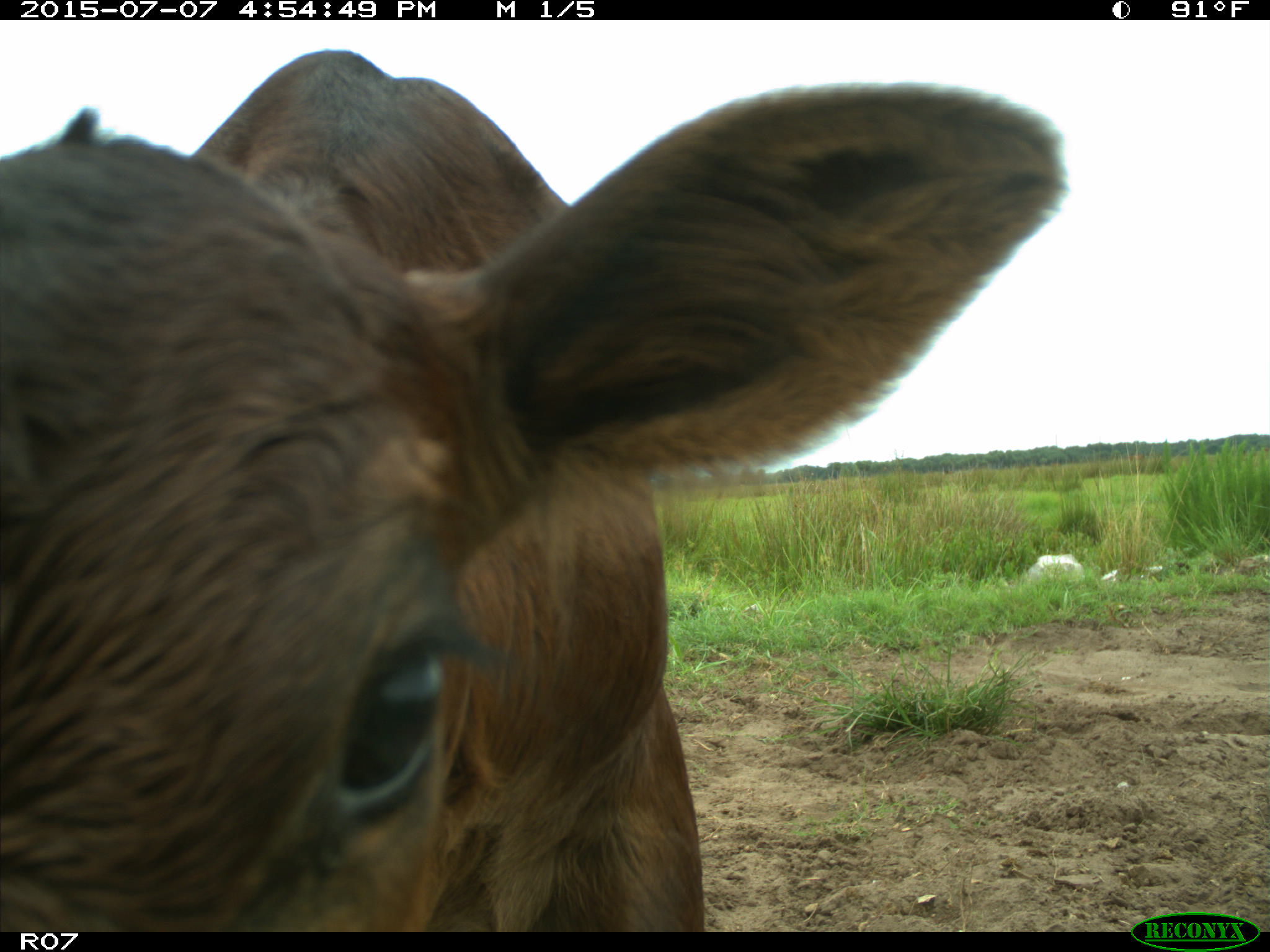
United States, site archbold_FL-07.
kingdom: Animalia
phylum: Chordata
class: Mammalia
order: Artiodactyla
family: Bovidae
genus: Bos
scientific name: Bos taurus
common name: domestic cow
Bos taurus (domestic cow).